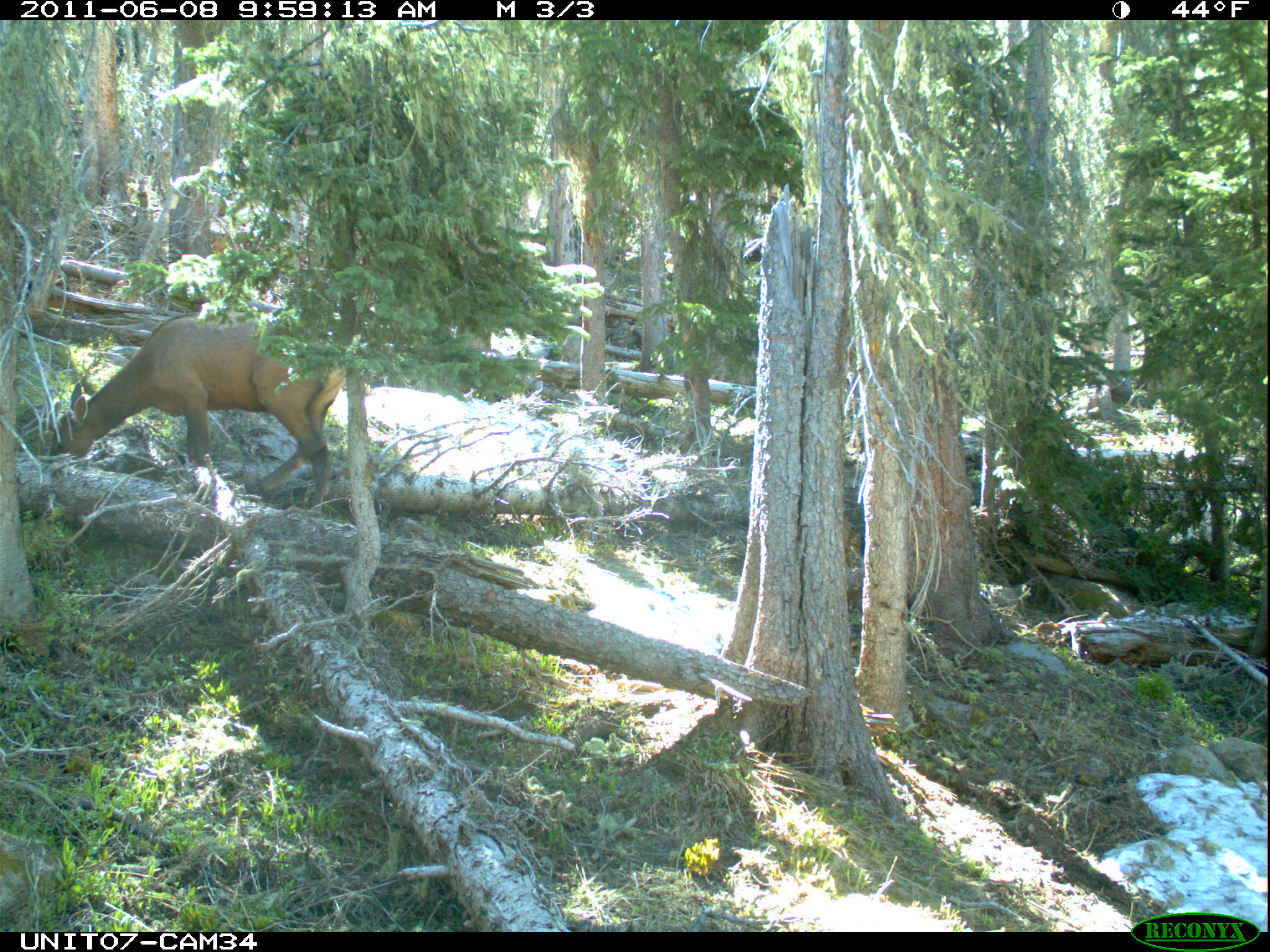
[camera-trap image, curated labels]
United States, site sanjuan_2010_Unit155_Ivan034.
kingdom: Animalia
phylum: Chordata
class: Mammalia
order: Artiodactyla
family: Cervidae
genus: Cervus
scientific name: Cervus elaphus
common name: red deer